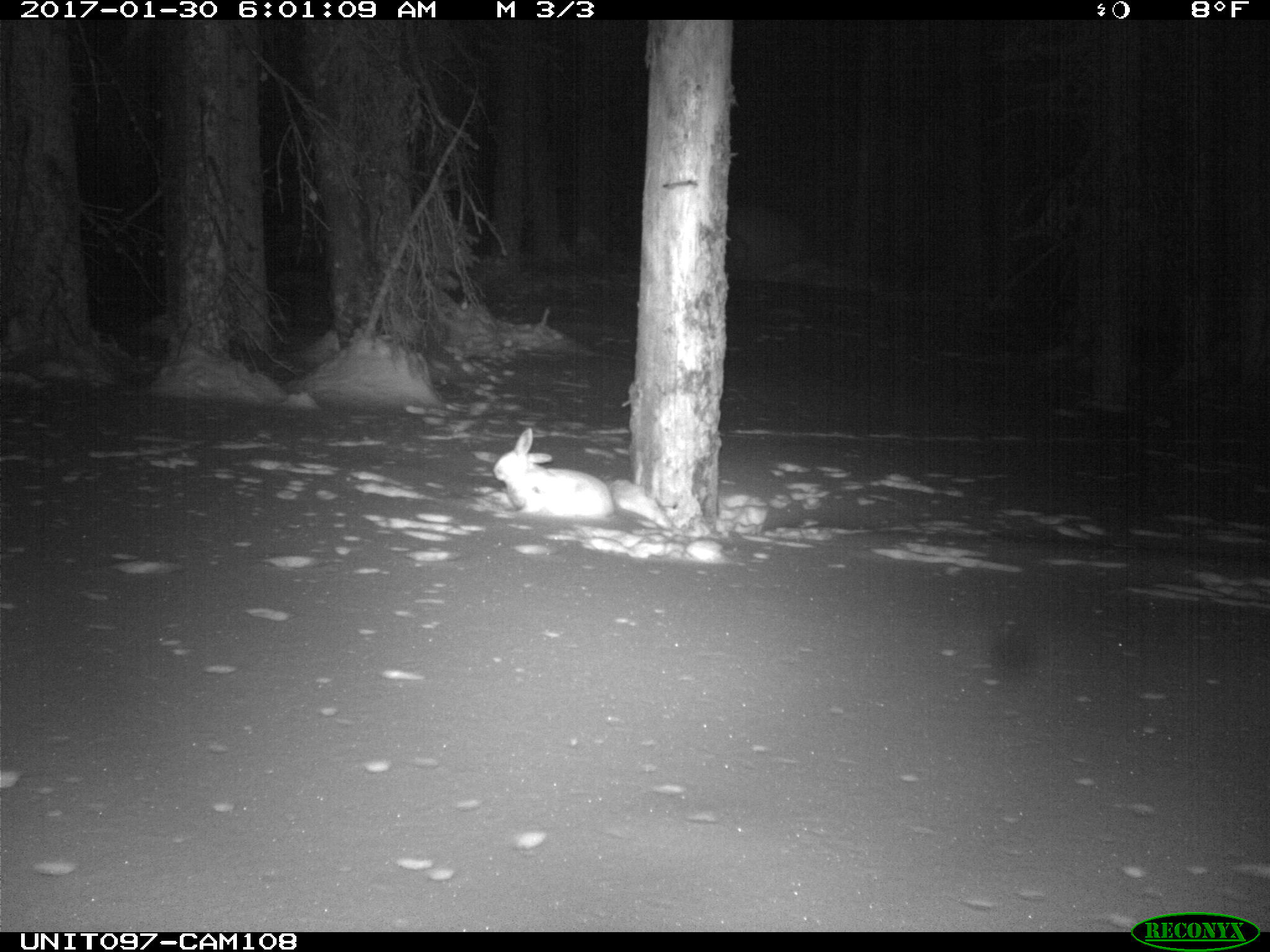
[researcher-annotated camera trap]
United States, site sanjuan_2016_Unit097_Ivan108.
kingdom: Animalia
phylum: Chordata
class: Mammalia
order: Lagomorpha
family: Leporidae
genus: Lepus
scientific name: Lepus americanus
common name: snowshoe hare